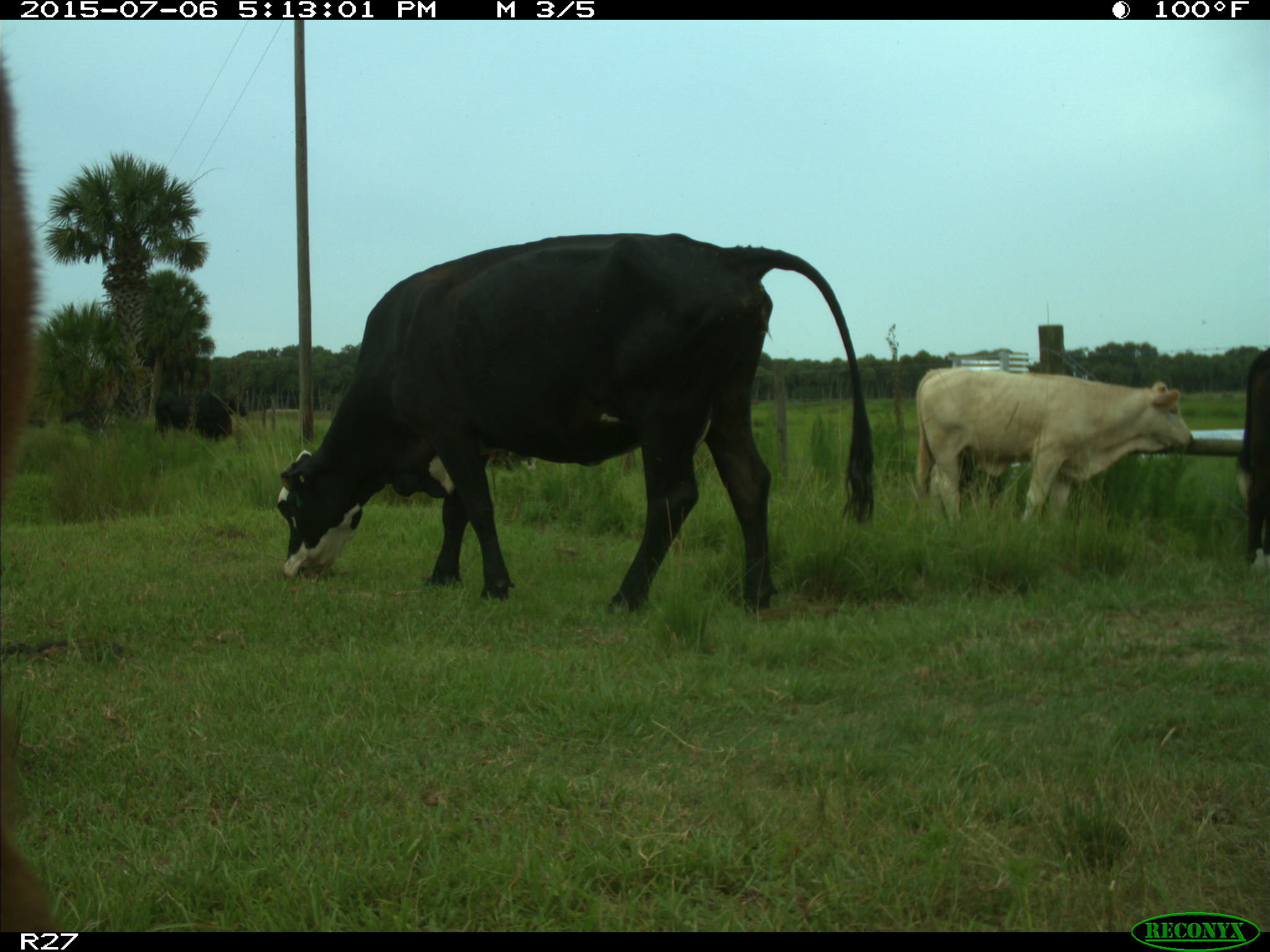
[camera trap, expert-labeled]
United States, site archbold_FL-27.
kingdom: Animalia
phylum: Chordata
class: Mammalia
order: Artiodactyla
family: Bovidae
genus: Bos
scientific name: Bos taurus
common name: domestic cow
Bos taurus (domestic cow).